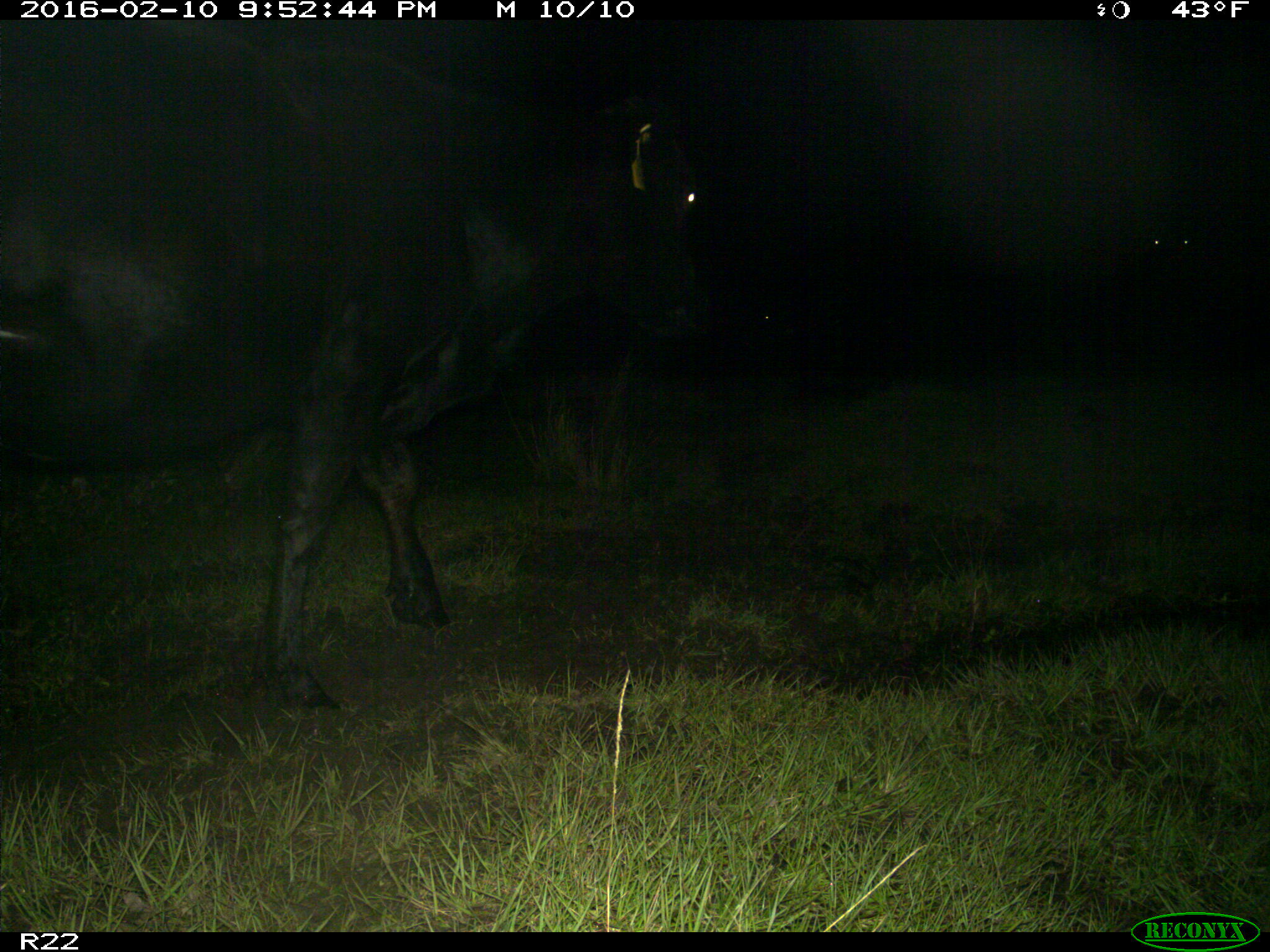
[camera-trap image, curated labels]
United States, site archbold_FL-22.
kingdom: Animalia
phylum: Chordata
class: Mammalia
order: Artiodactyla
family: Bovidae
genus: Bos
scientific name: Bos taurus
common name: domestic cow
Bos taurus (domestic cow).